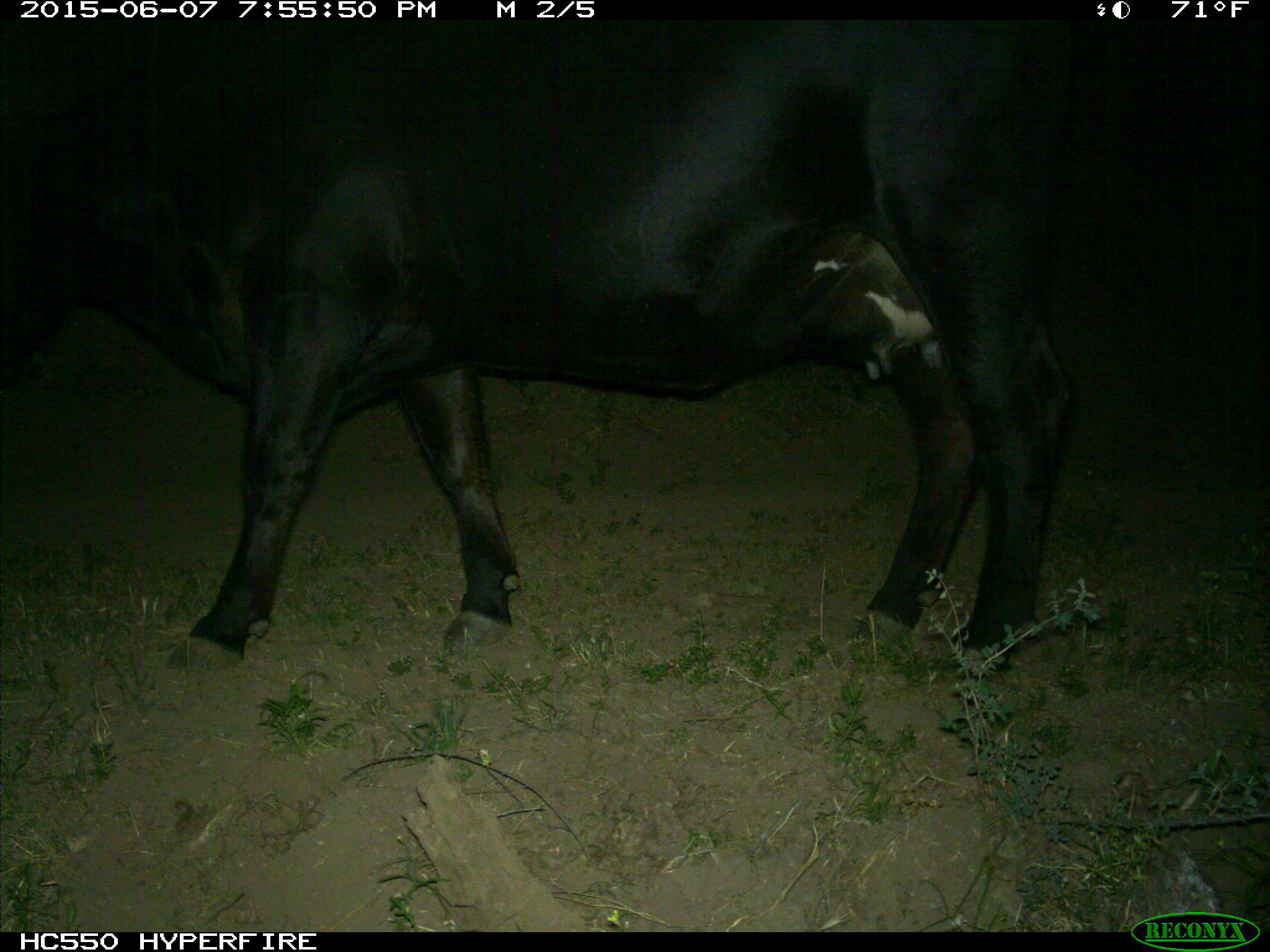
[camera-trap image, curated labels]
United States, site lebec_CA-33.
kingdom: Animalia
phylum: Chordata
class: Mammalia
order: Artiodactyla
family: Bovidae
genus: Bos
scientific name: Bos taurus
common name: domestic cow